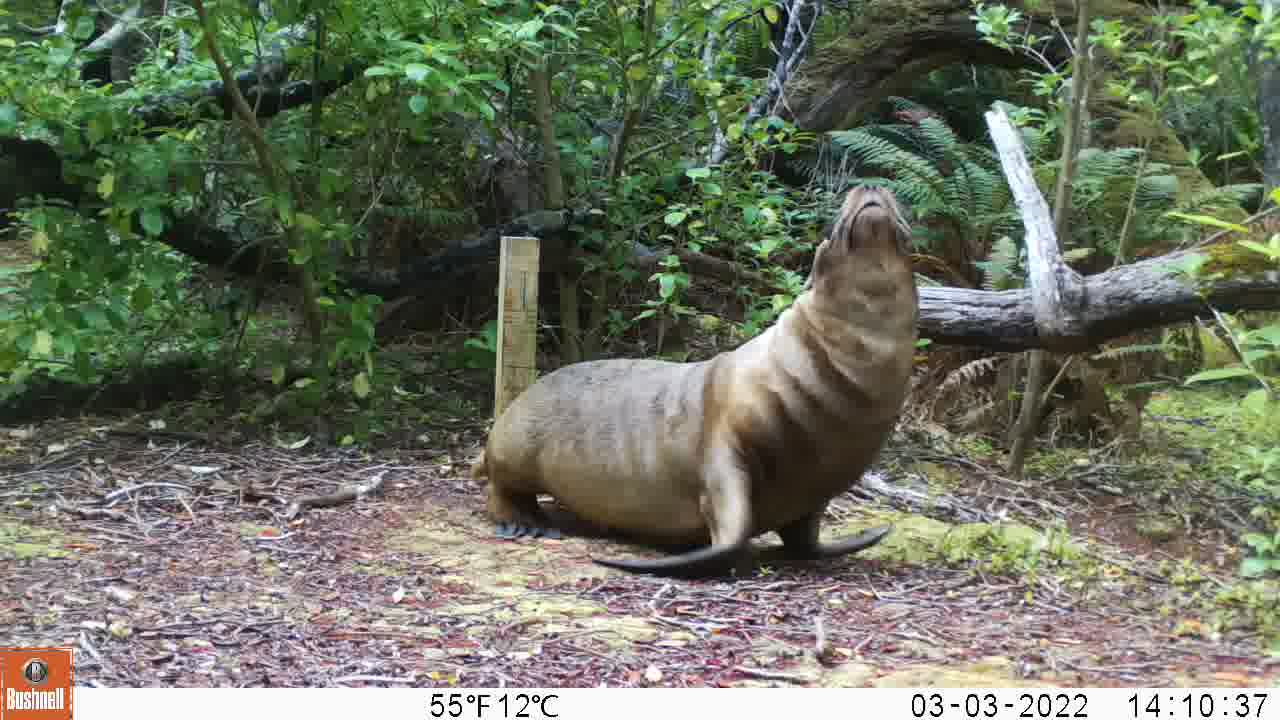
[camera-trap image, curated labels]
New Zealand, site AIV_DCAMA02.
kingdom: Animalia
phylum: Chordata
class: Mammalia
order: Carnivora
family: Otariidae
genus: Phocarctos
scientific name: Phocarctos hookeri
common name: new zealand sea lion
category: sealion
Sealion (new zealand sea lion) (Phocarctos hookeri).